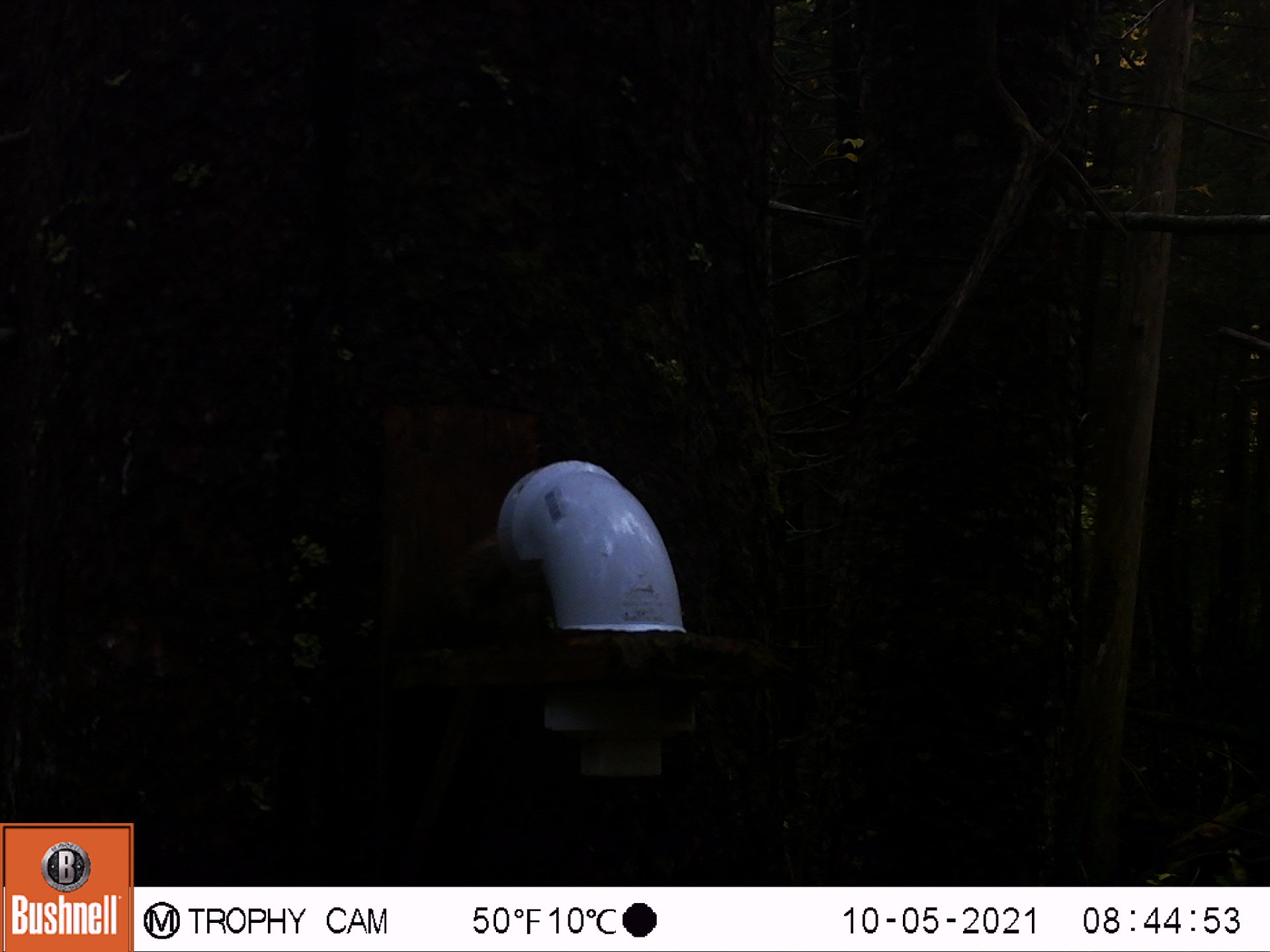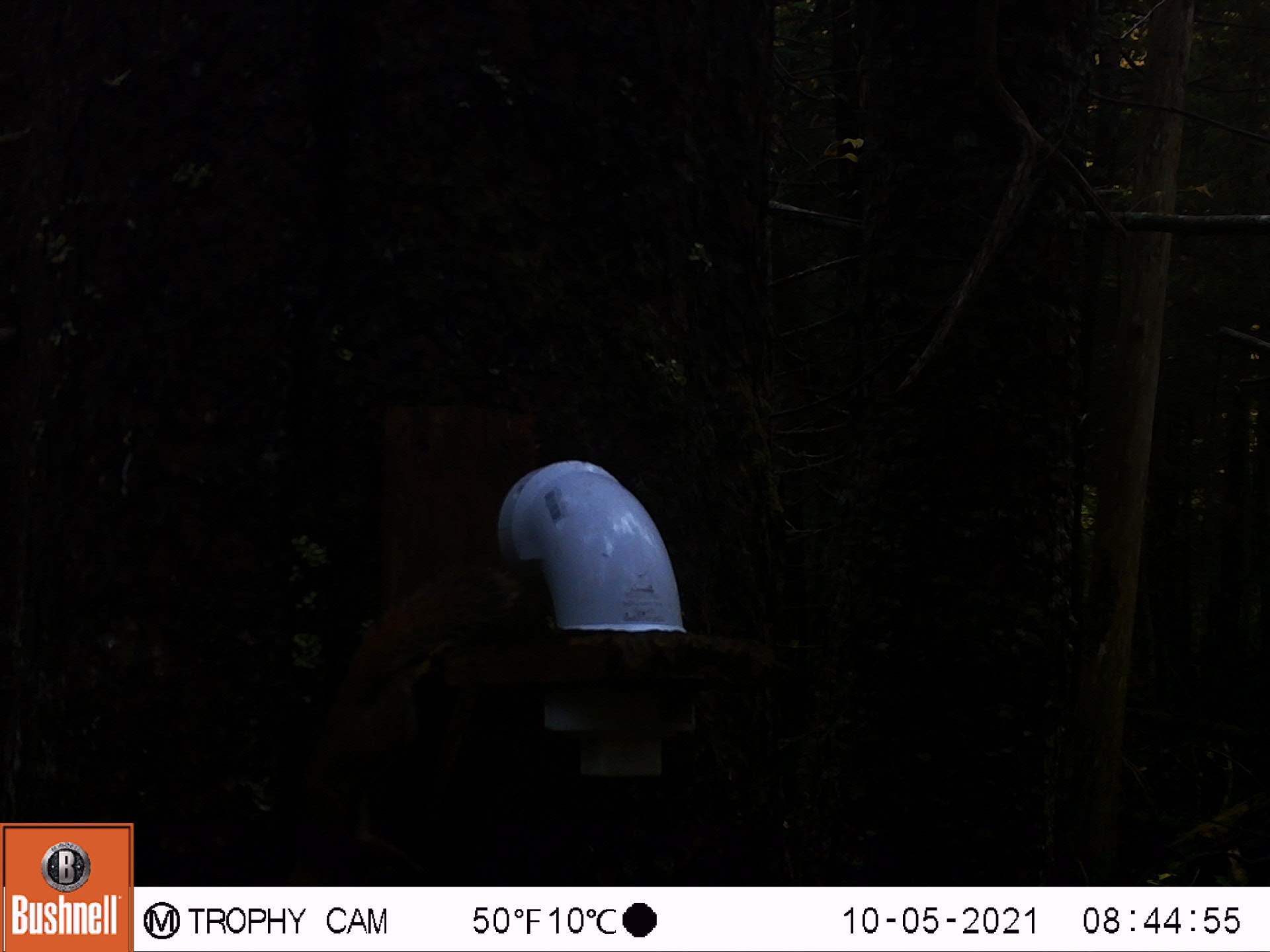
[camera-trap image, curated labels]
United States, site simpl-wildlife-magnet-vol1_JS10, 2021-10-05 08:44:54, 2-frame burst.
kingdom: Animalia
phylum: Chordata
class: Mammalia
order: Rodentia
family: Sciuridae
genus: Tamiasciurus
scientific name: Tamiasciurus hudsonicus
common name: red squirrel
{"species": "red squirrel (Tamiasciurus hudsonicus)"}